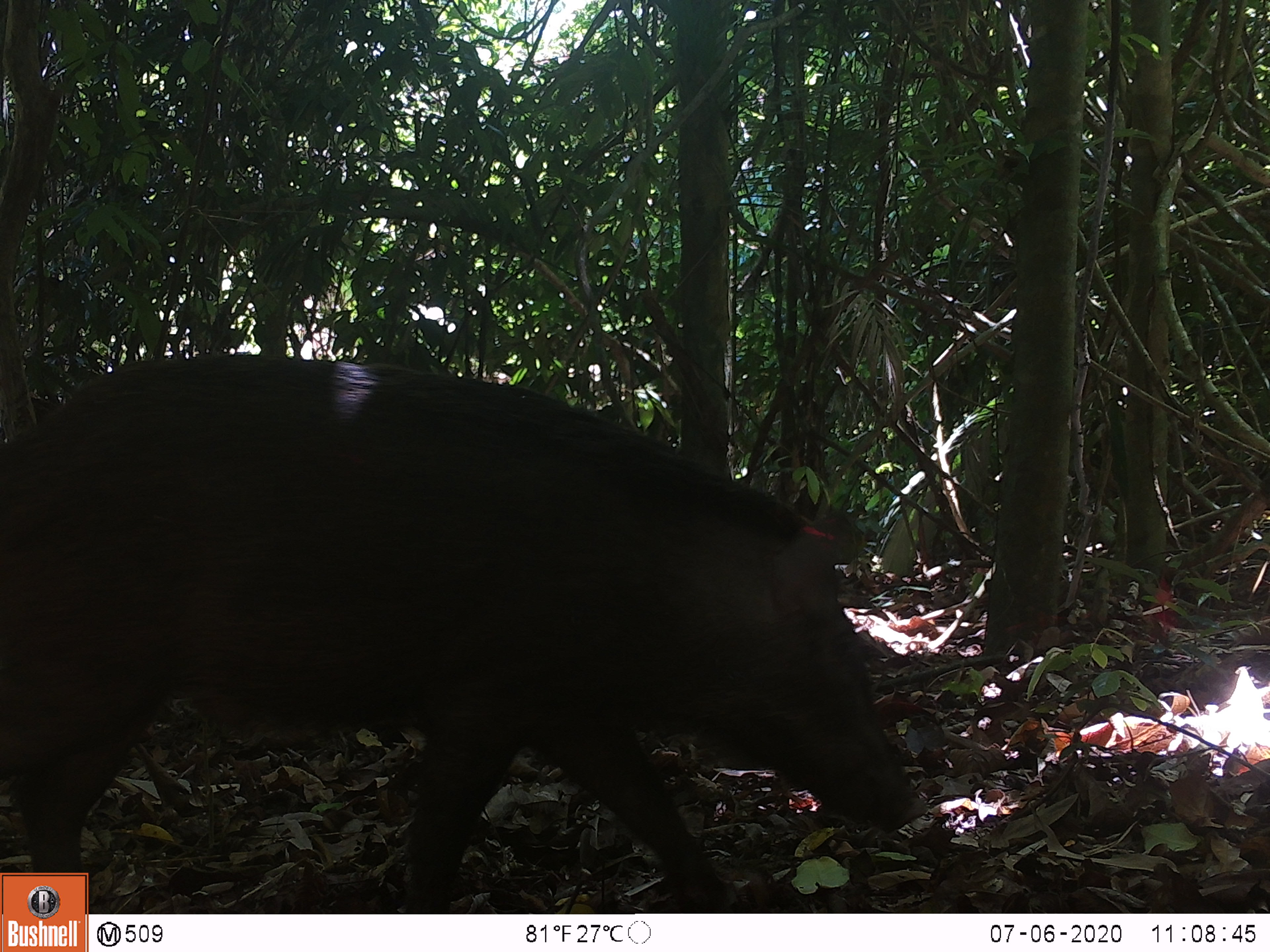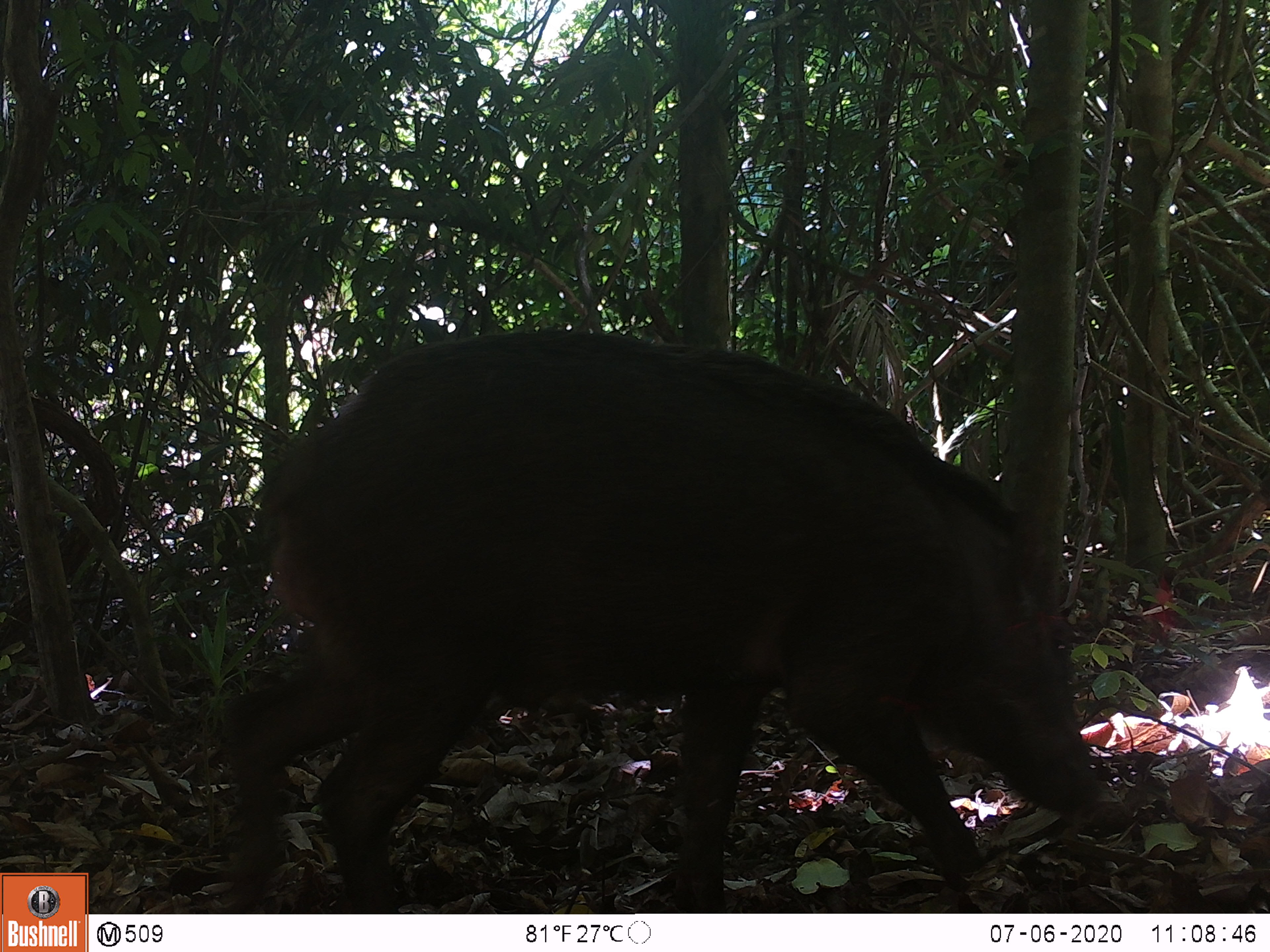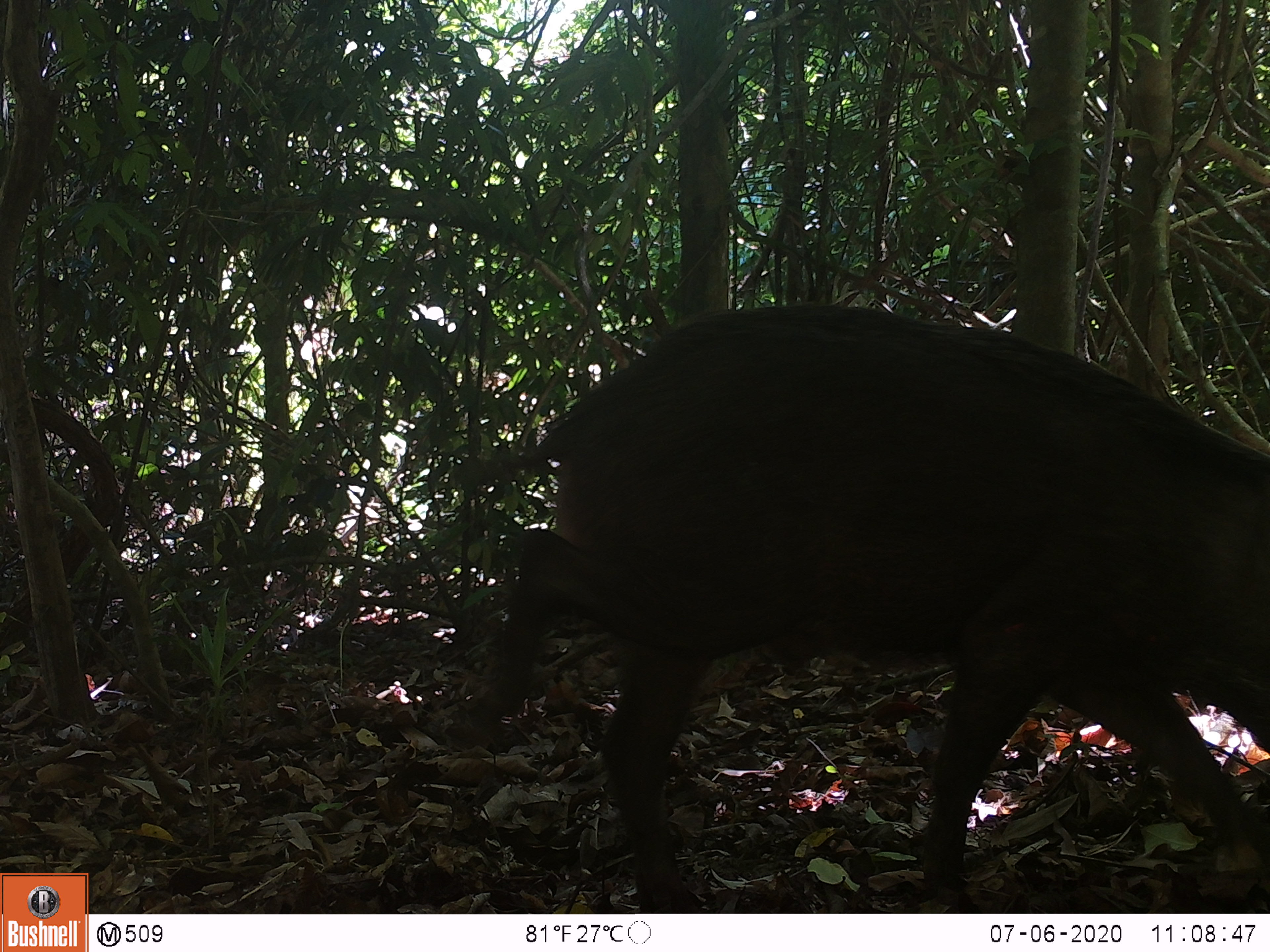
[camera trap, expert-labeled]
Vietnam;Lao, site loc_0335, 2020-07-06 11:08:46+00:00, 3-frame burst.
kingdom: Animalia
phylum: Chordata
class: Mammalia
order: Artiodactyla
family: Suidae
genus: Sus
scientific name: Sus scrofa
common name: eurasian wild pig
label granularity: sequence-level